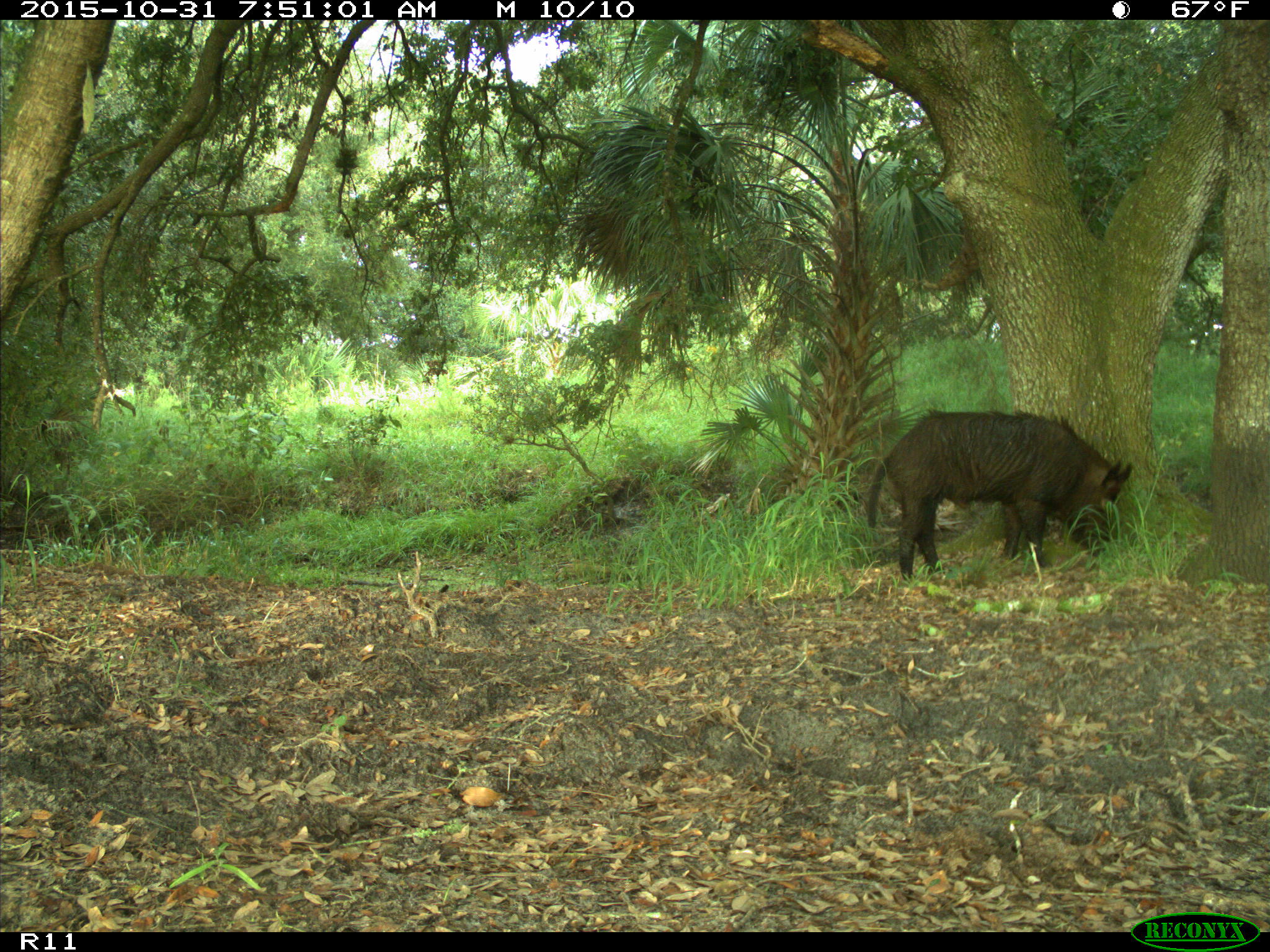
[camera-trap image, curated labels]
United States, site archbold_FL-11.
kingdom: Animalia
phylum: Chordata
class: Mammalia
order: Artiodactyla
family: Suidae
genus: Sus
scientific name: Sus scrofa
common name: wild boar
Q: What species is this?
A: Sus scrofa (wild boar).